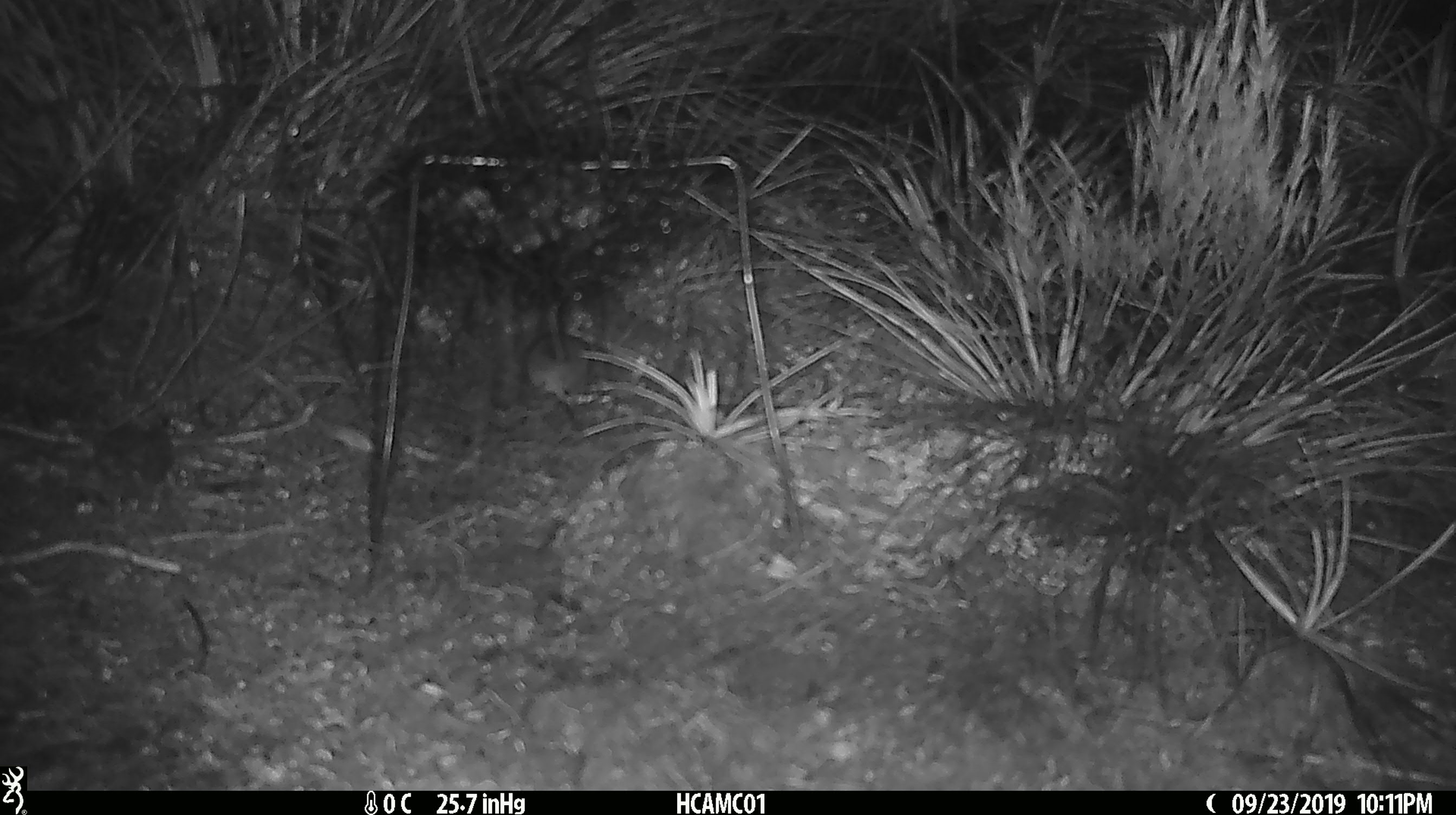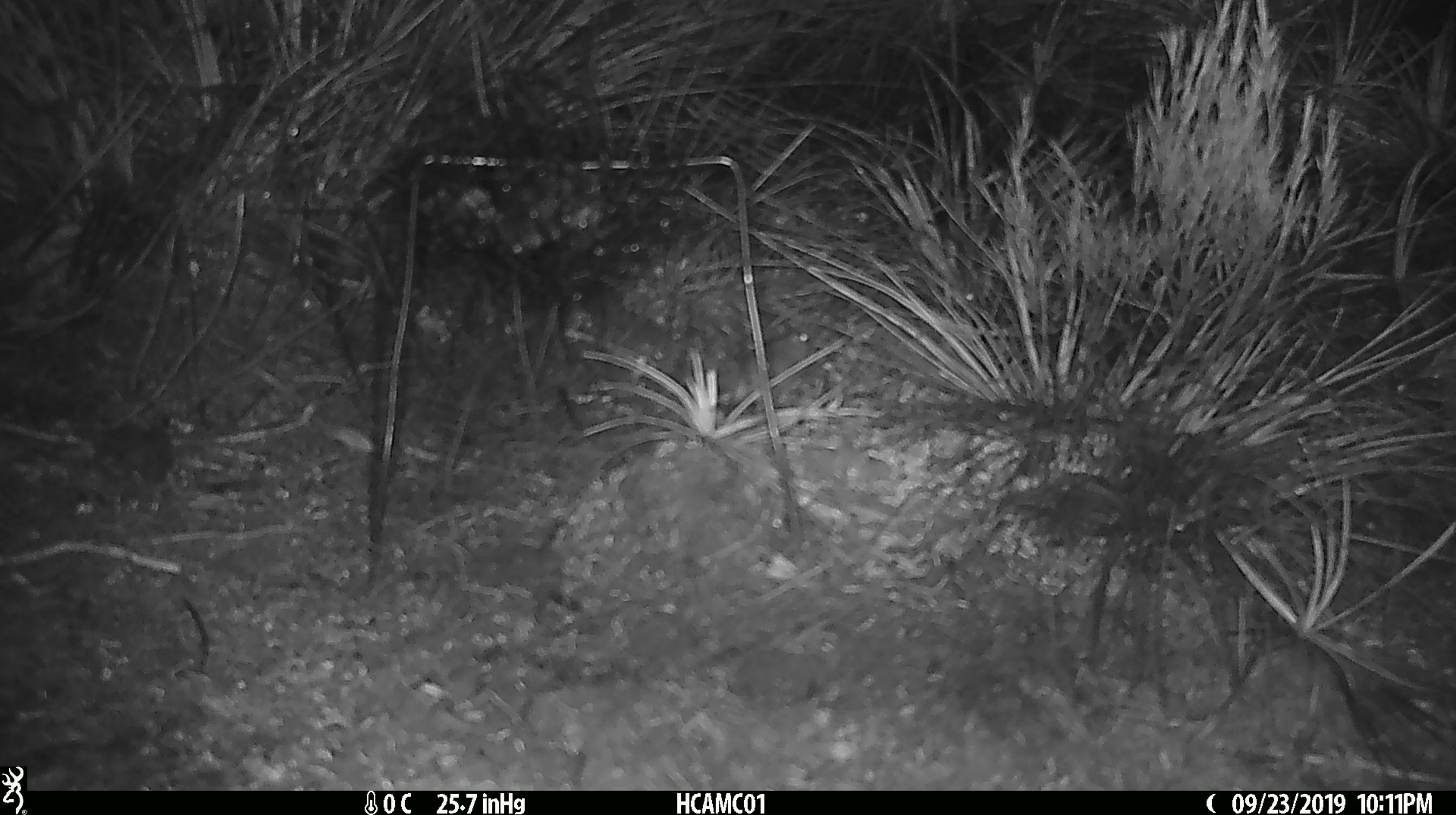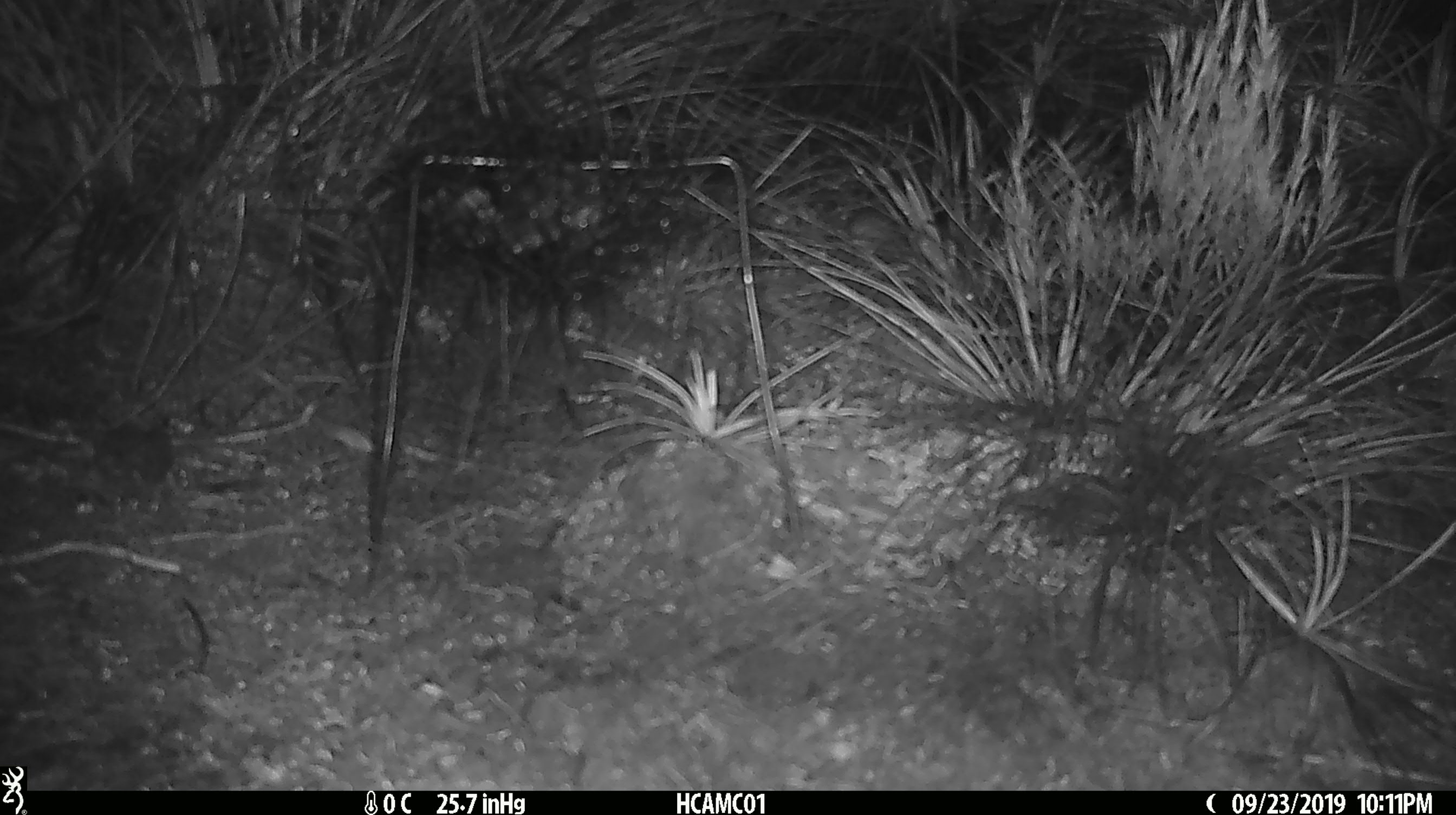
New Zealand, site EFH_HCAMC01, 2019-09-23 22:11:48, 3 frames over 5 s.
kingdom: Animalia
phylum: Chordata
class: Mammalia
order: Rodentia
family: Muridae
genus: Mus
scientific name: Mus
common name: mouse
Mouse (Mus).